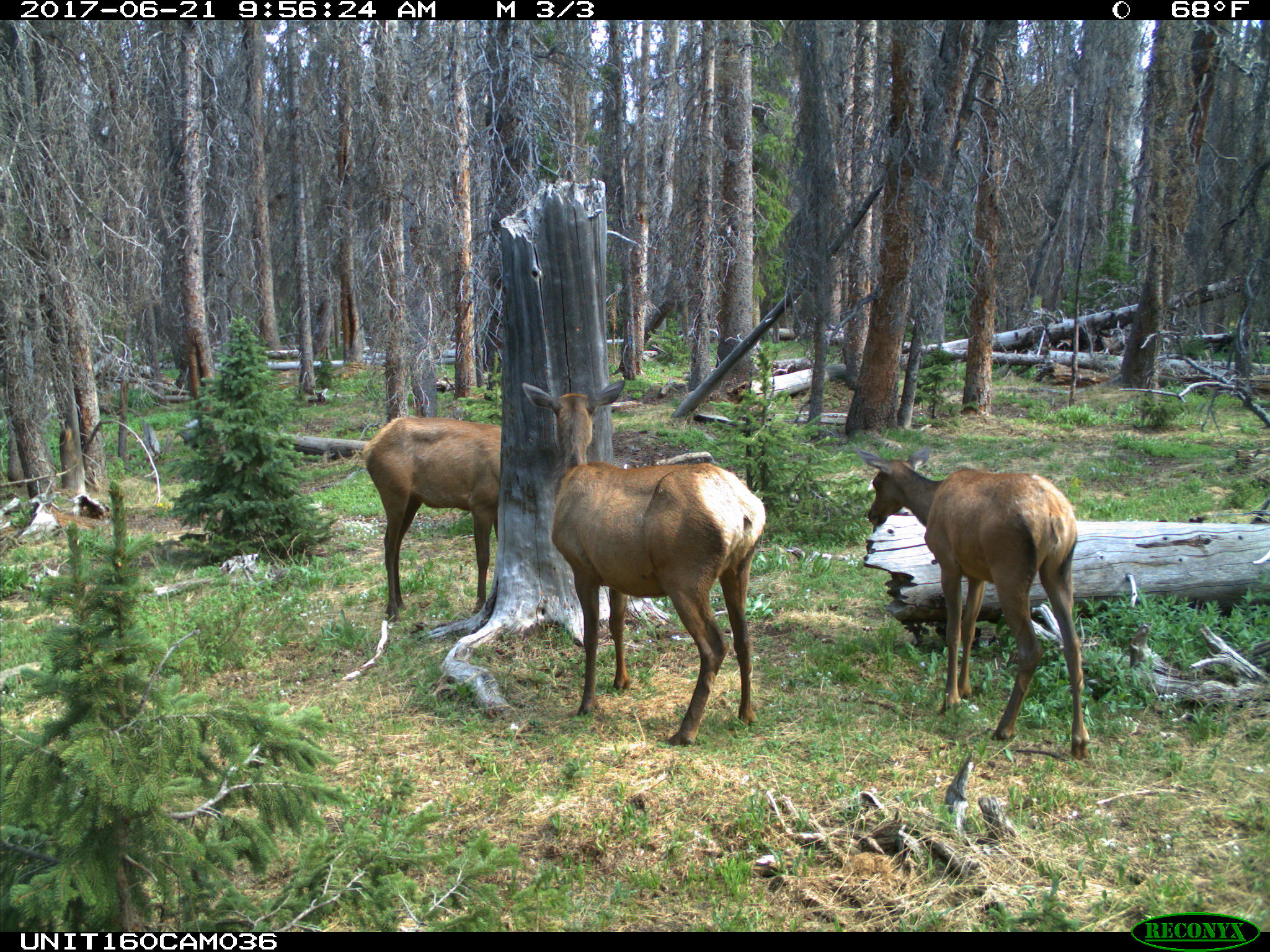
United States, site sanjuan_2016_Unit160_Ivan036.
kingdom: Animalia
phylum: Chordata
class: Mammalia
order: Artiodactyla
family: Cervidae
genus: Cervus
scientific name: Cervus elaphus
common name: red deer